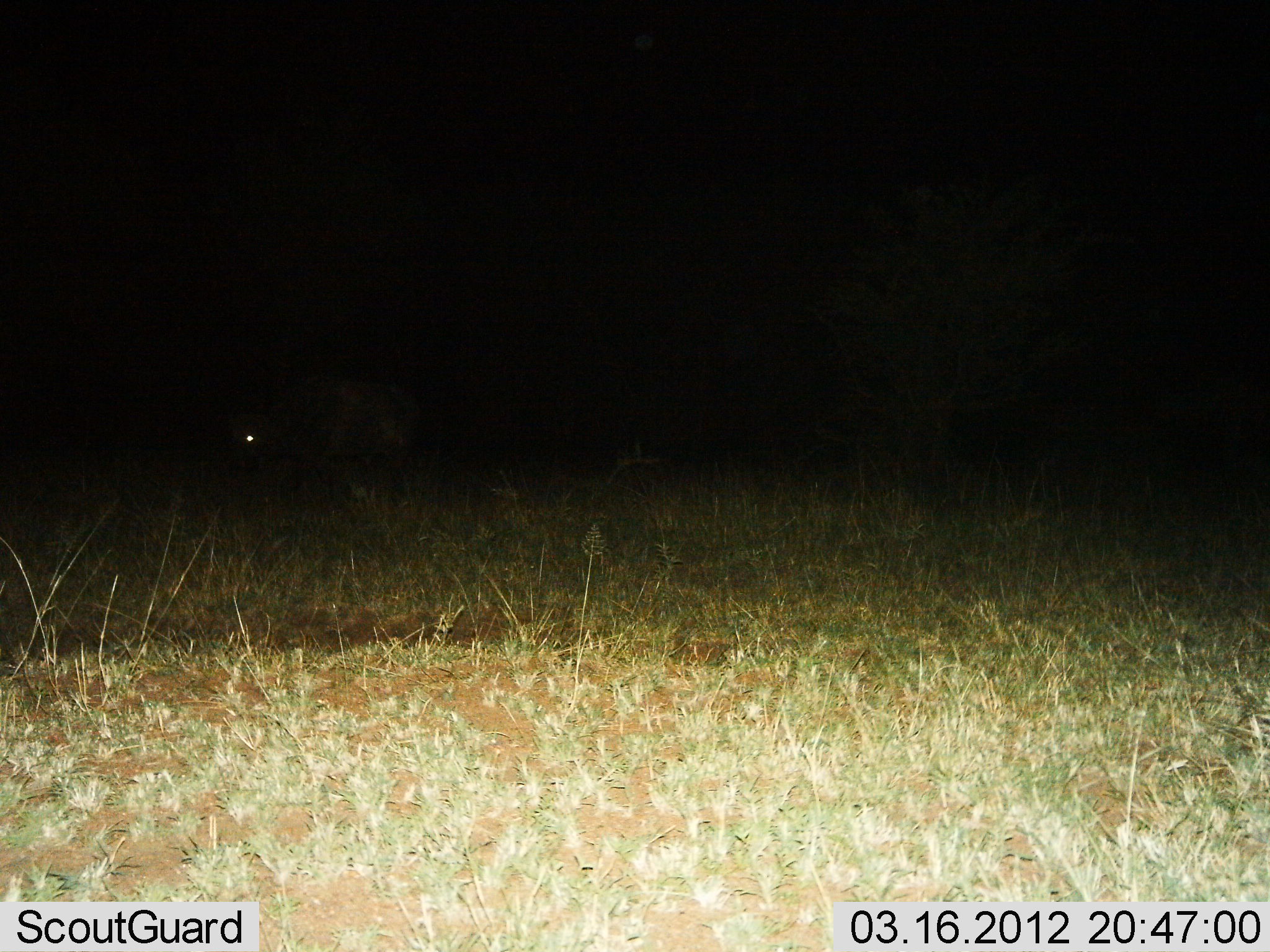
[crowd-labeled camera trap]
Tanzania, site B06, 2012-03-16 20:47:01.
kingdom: Animalia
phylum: Chordata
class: Mammalia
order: Artiodactyla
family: Bovidae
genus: Syncerus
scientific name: Syncerus caffer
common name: cape buffalo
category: buffalo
Buffalo (cape buffalo) (Syncerus caffer), count 1. Behavior (volunteer vote fractions): standing 38%, resting 0%, moving 38%, interacting 0%. Young present (vote fraction): 0%. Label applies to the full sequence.